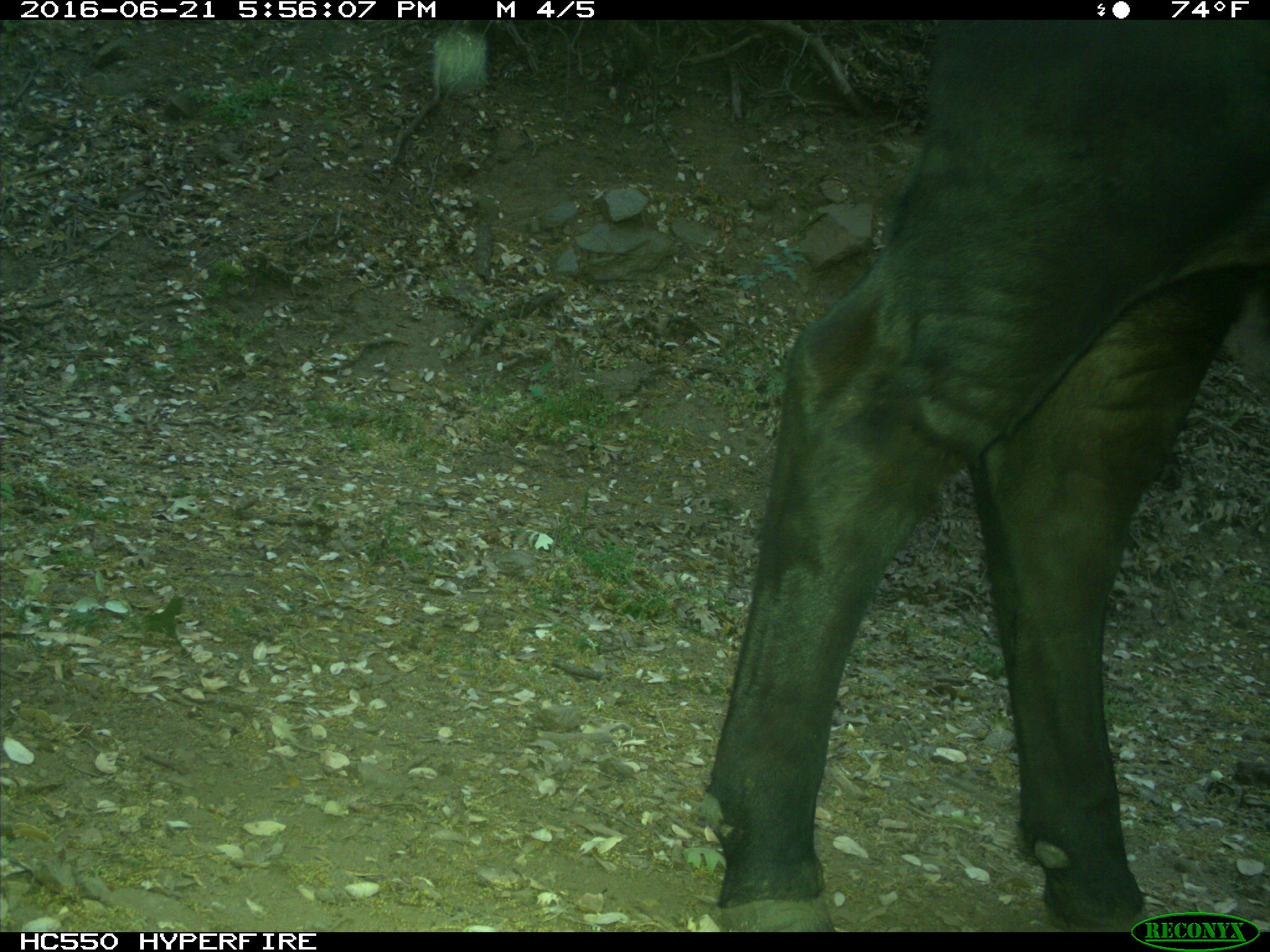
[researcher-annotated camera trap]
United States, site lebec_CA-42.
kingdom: Animalia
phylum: Chordata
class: Mammalia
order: Artiodactyla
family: Bovidae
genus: Bos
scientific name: Bos taurus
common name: domestic cow